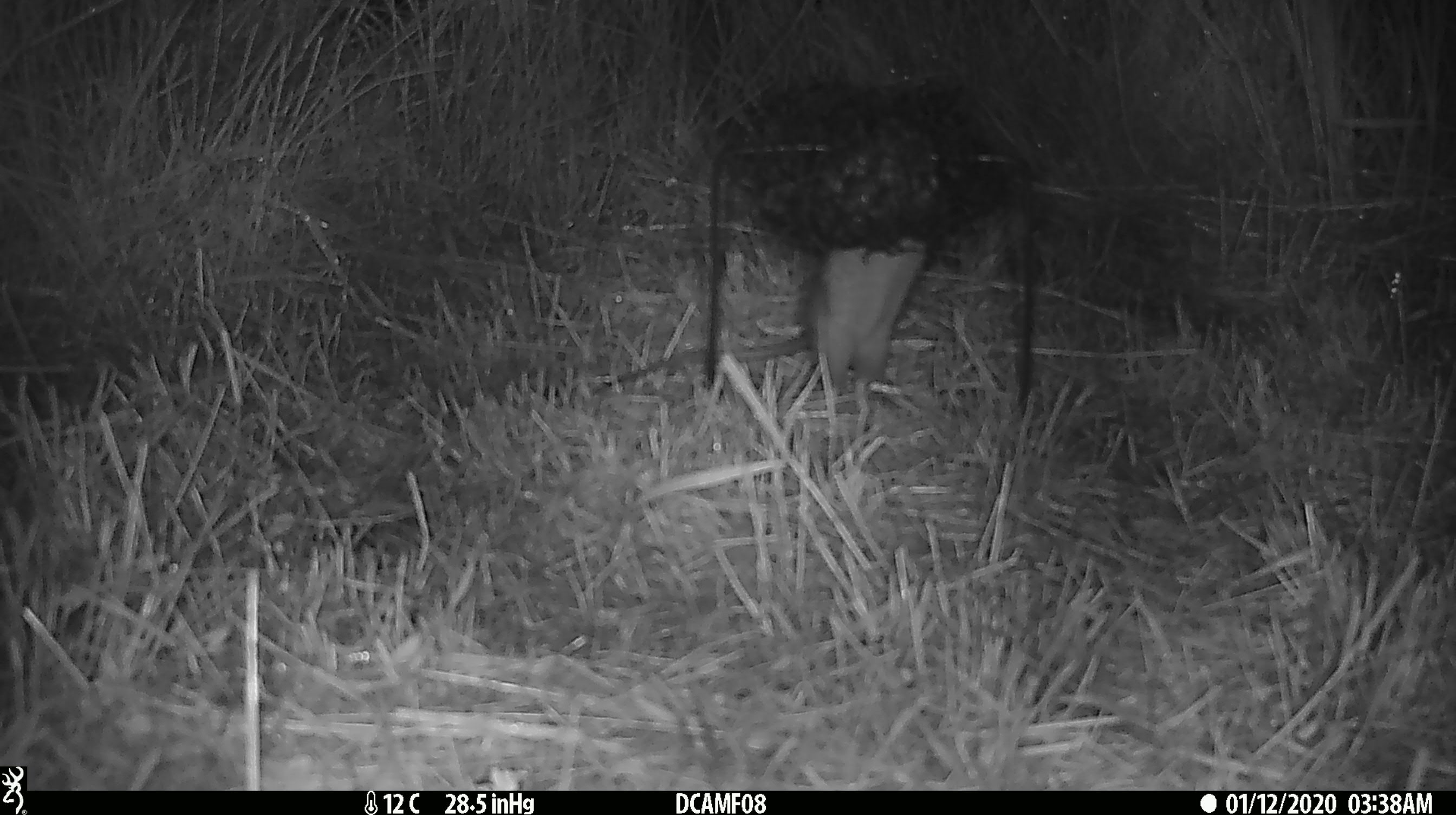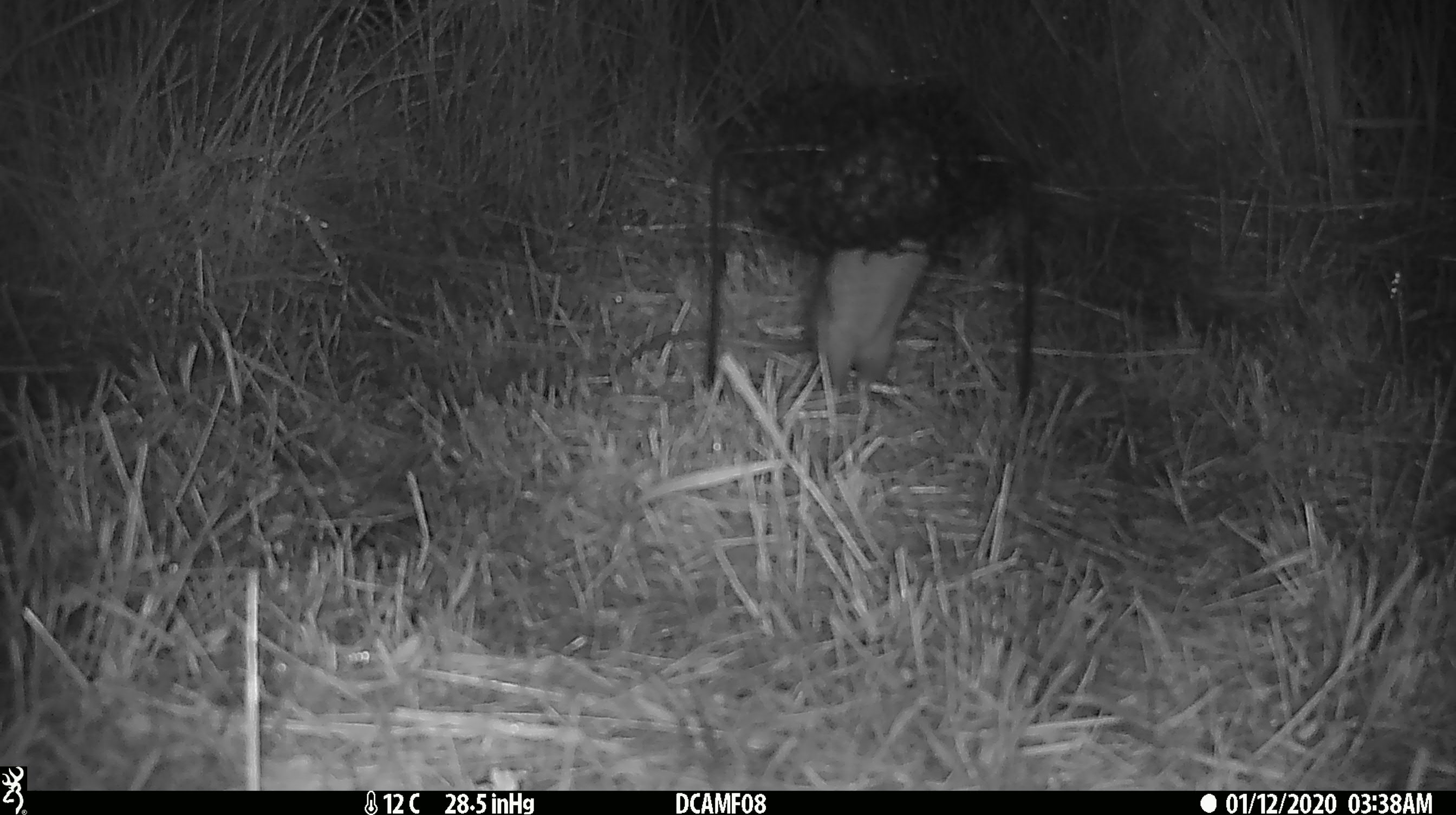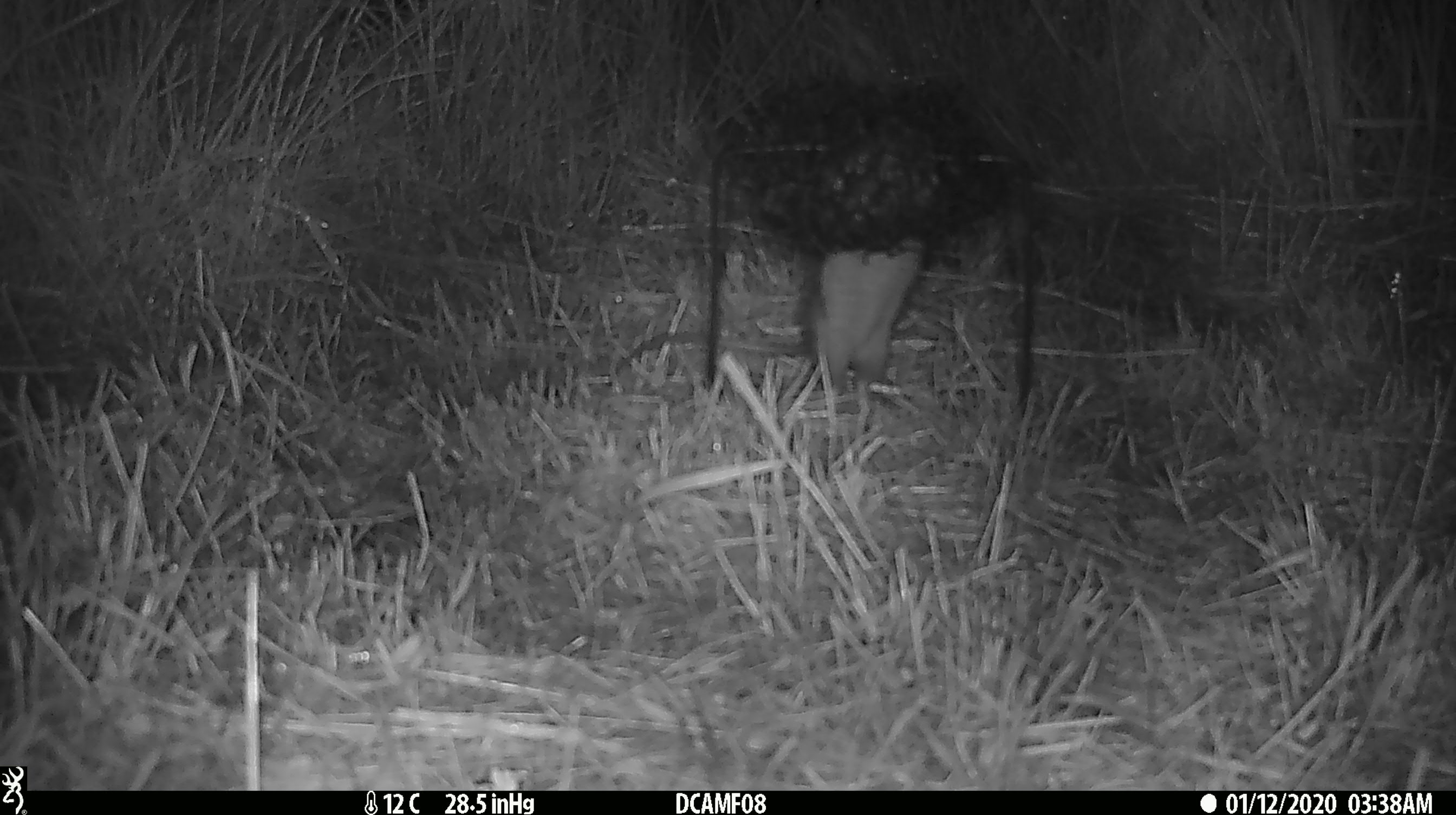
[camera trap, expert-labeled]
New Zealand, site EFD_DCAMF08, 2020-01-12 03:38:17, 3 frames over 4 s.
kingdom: Animalia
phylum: Chordata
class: Mammalia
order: Rodentia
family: Muridae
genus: Rattus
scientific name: Rattus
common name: rat